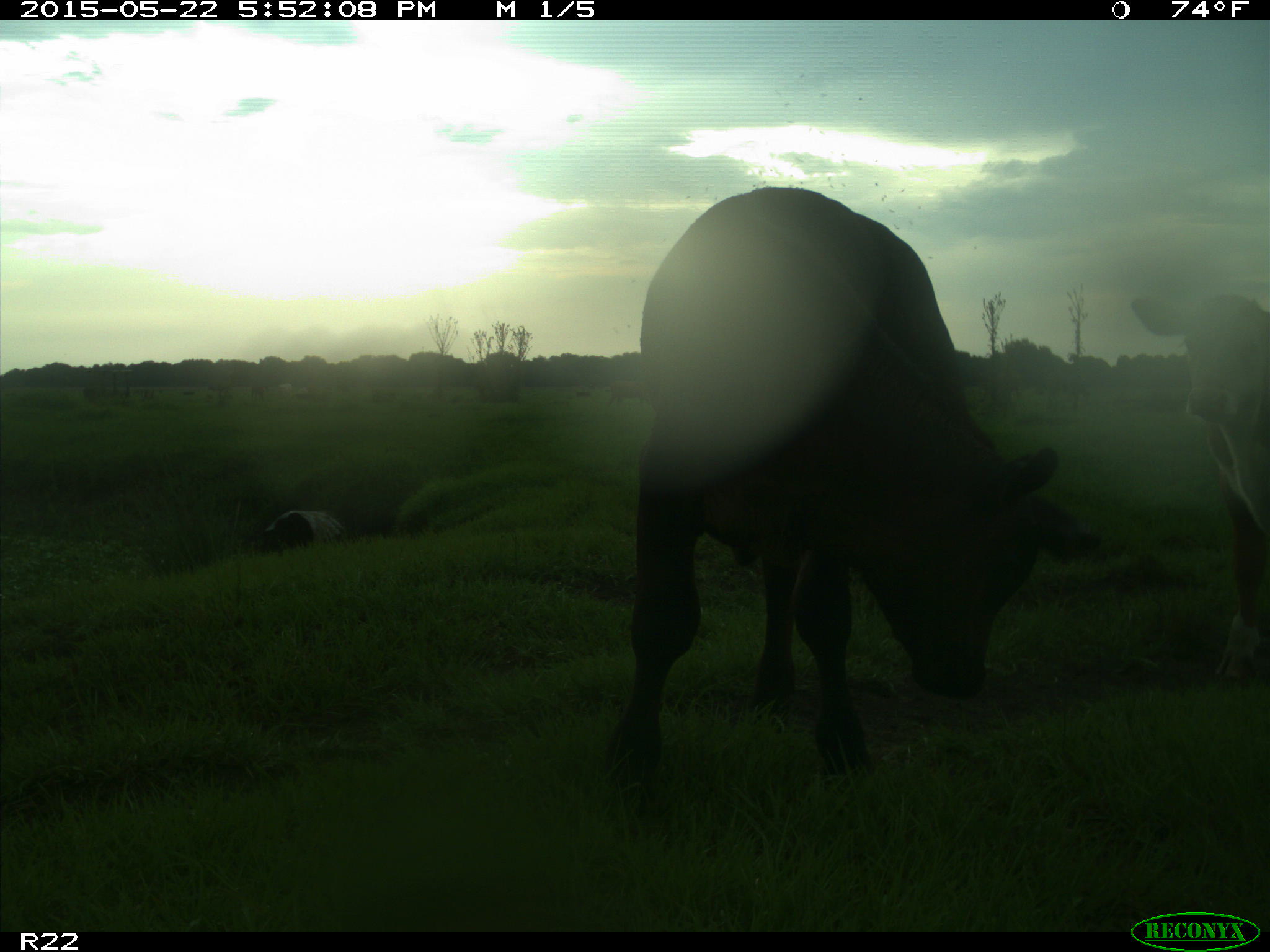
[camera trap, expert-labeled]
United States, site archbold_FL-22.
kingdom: Animalia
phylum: Chordata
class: Mammalia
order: Artiodactyla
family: Bovidae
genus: Bos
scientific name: Bos taurus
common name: domestic cow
Bos taurus (domestic cow).